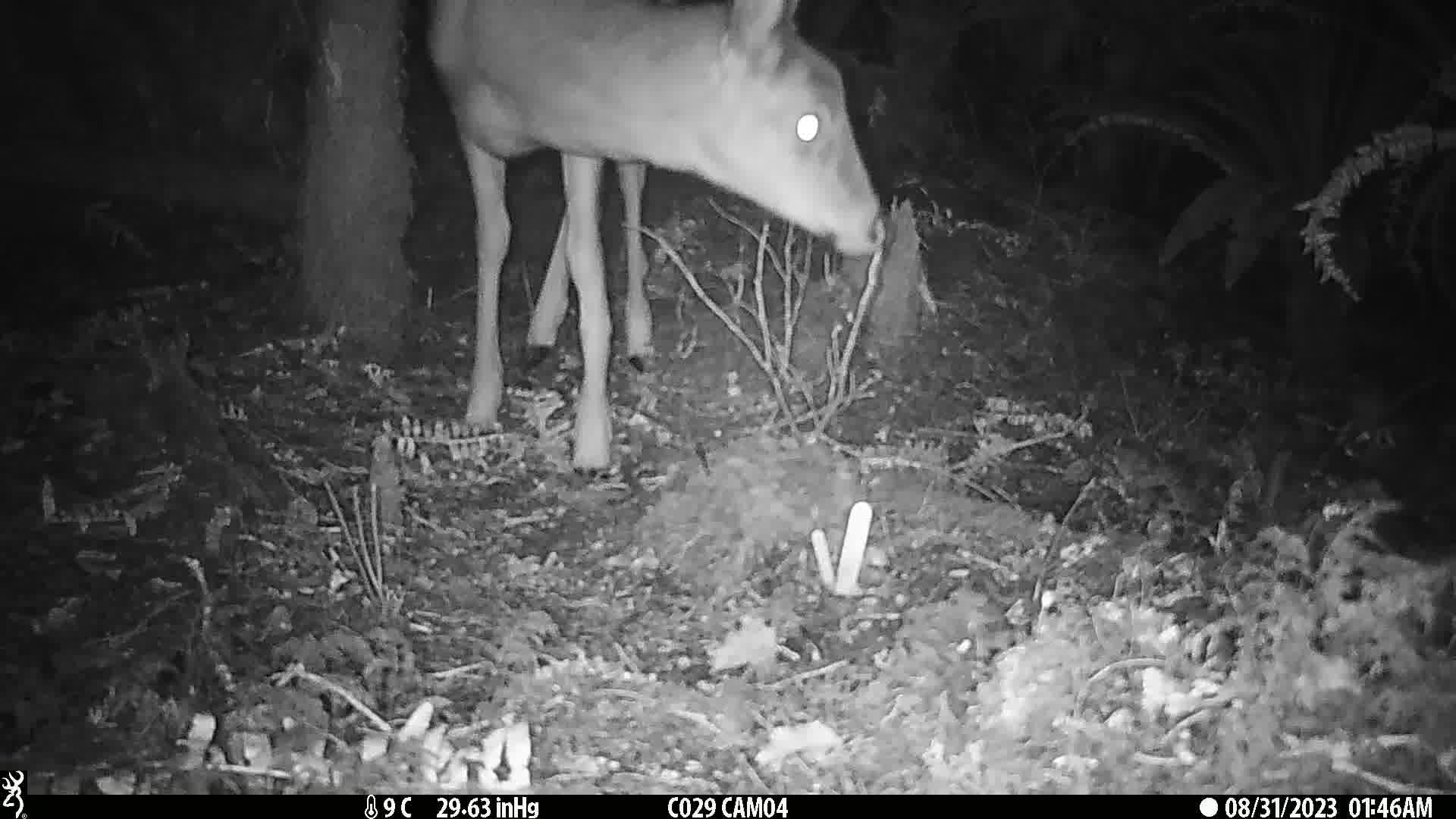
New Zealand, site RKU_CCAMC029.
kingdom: Animalia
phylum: Chordata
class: Mammalia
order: Artiodactyla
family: Cervidae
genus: Odocoileus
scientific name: Odocoileus virginianus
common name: white-tailed deer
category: white tailed deer